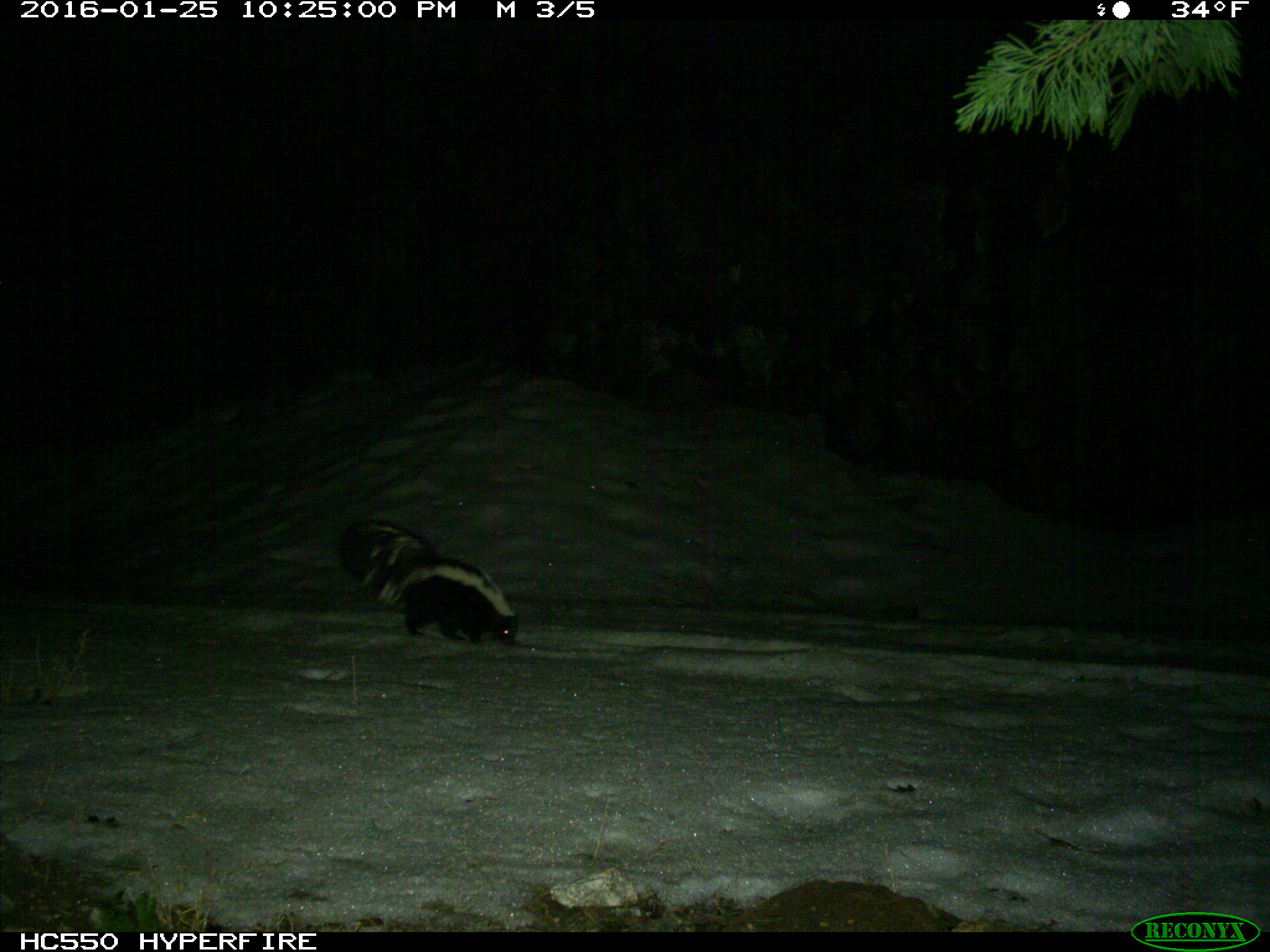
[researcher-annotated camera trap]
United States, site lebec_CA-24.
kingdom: Animalia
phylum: Chordata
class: Mammalia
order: Carnivora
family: Mephitidae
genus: Mephitis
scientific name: Mephitis mephitis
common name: striped skunk